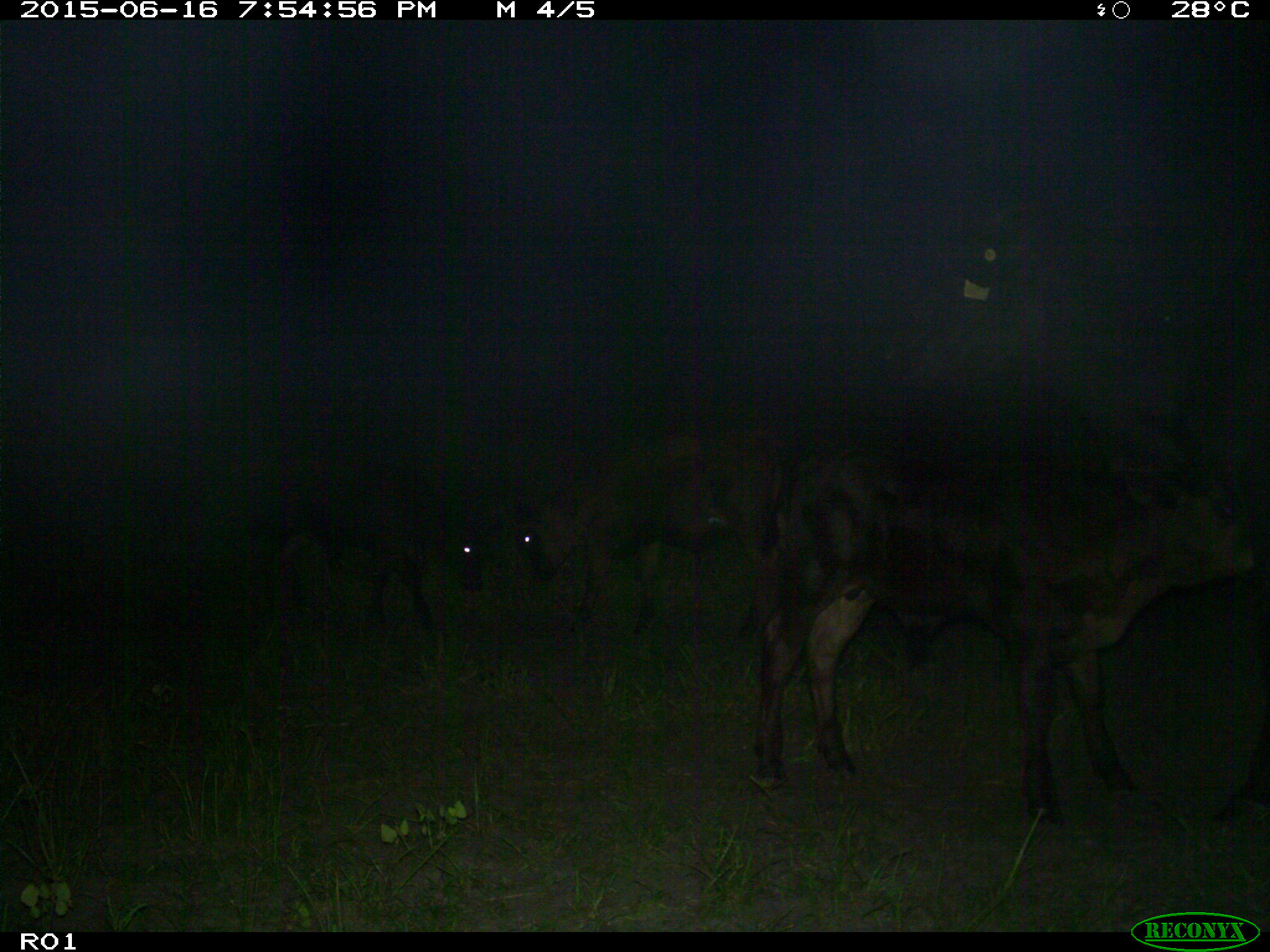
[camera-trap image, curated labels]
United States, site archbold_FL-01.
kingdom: Animalia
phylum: Chordata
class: Mammalia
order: Artiodactyla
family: Bovidae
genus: Bos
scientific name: Bos taurus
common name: domestic cow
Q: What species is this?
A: Bos taurus (domestic cow).